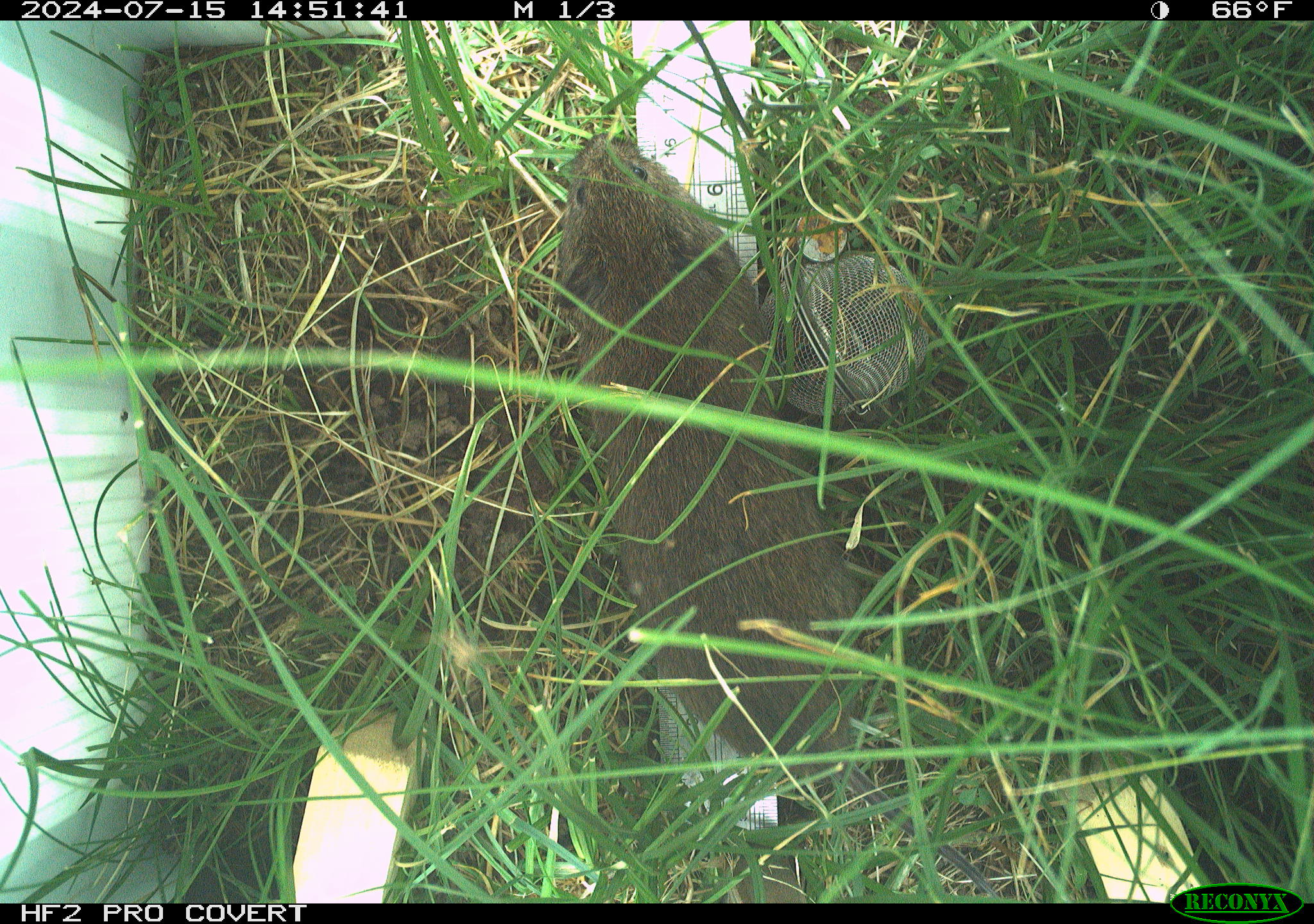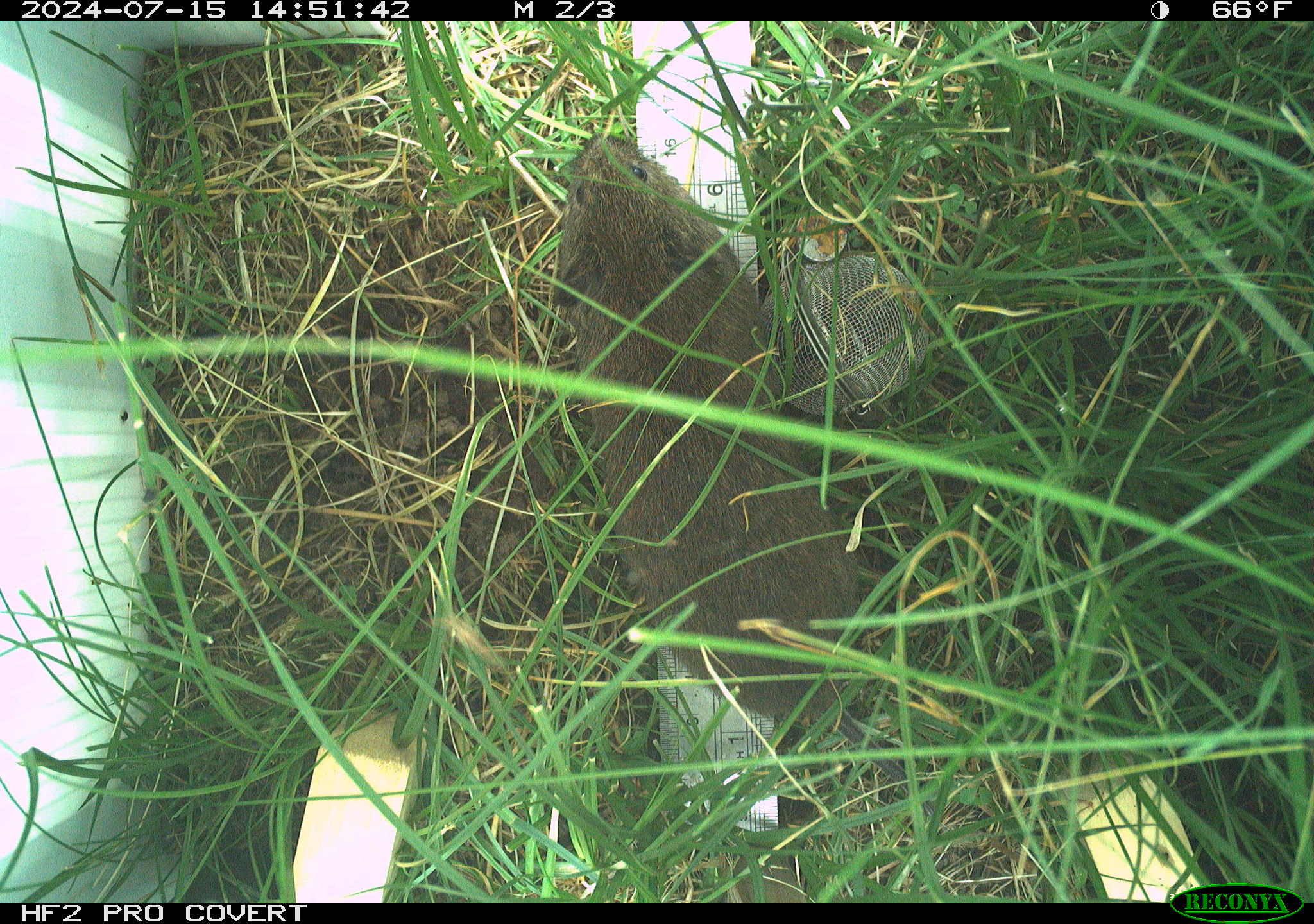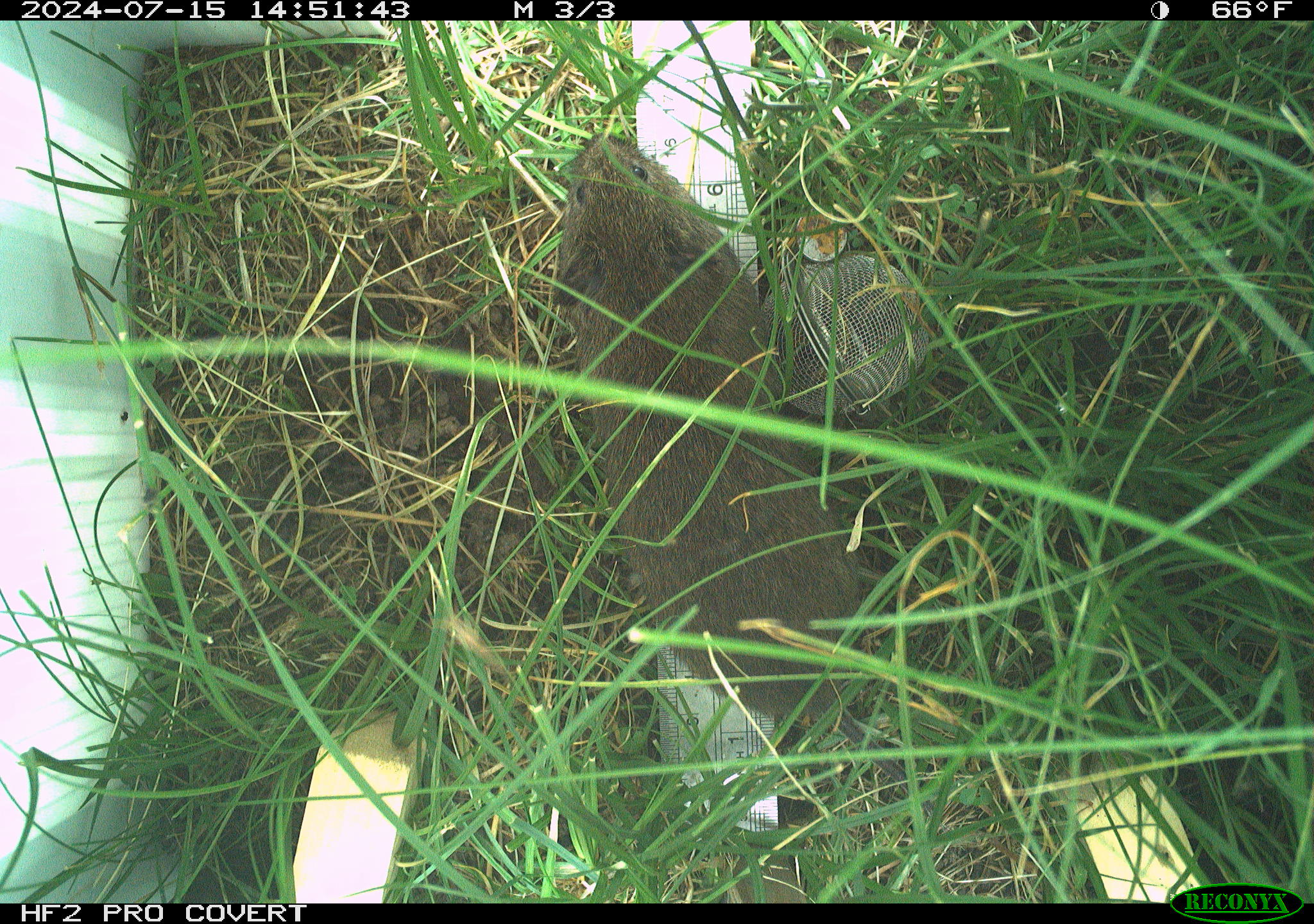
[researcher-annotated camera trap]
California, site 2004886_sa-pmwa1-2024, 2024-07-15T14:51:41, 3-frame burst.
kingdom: Animalia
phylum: Chordata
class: Mammalia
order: Rodentia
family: Cricetidae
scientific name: Arvicolinae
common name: voles, lemmings, and muskrats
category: arvicolinae subfamily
Arvicolinae subfamily (voles, lemmings, and muskrats) (Arvicolinae).